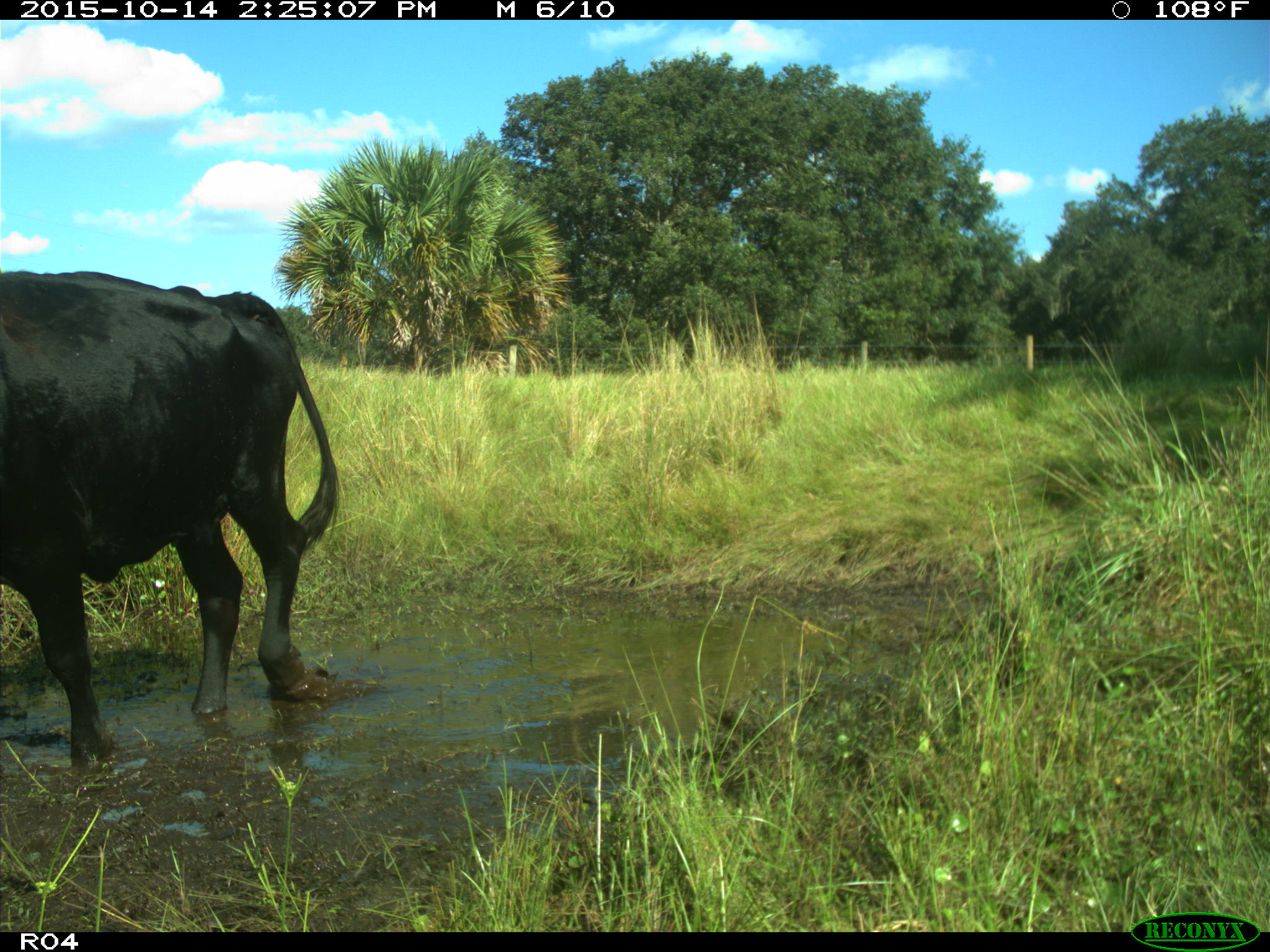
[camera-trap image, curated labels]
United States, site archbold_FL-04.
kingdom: Animalia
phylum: Chordata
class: Mammalia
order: Artiodactyla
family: Bovidae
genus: Bos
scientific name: Bos taurus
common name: domestic cow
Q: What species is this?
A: Bos taurus (domestic cow).